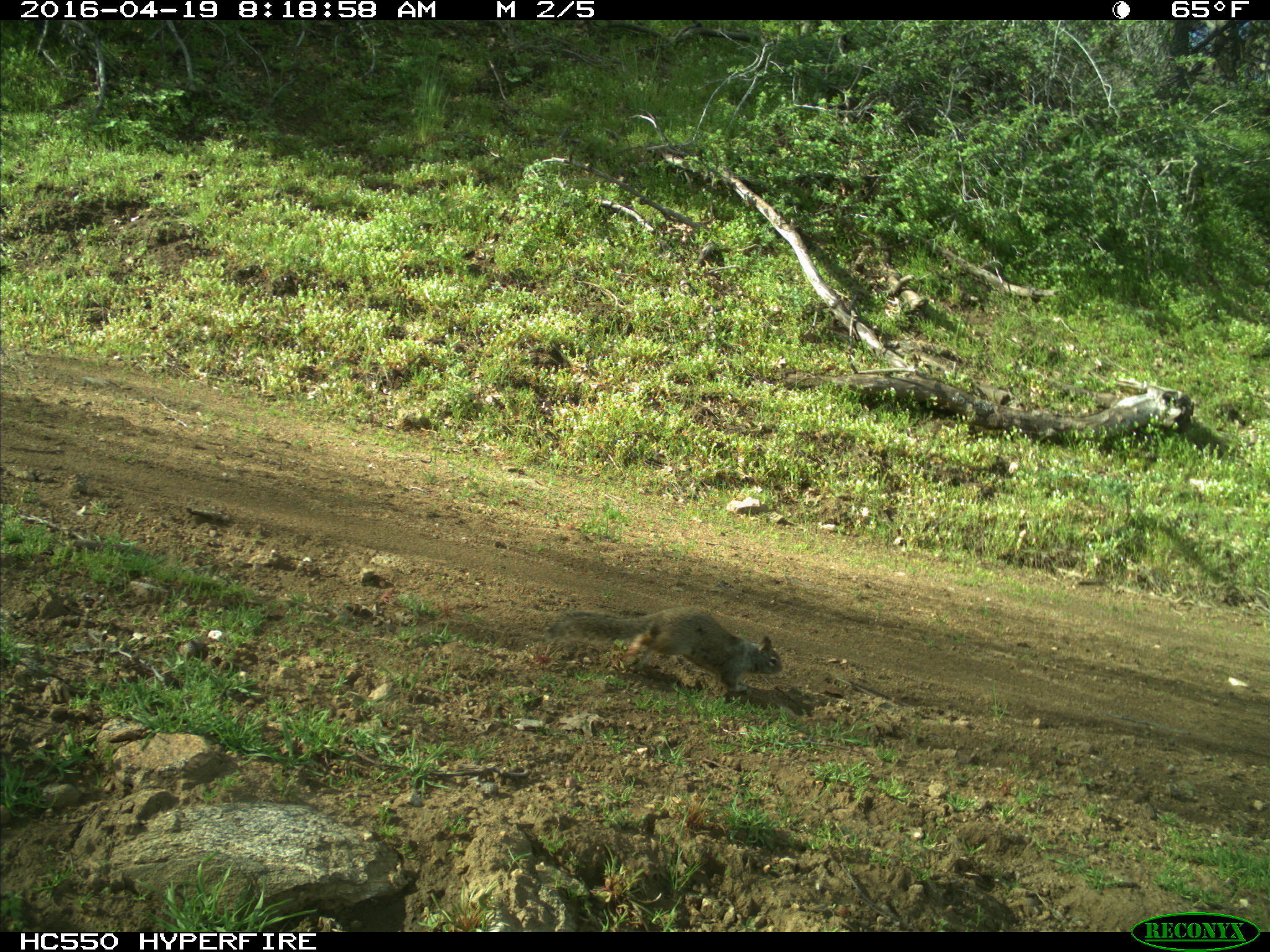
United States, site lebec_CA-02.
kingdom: Animalia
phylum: Chordata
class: Mammalia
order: Rodentia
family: Sciuridae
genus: Otospermophilus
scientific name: Otospermophilus beecheyi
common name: california ground squirrel